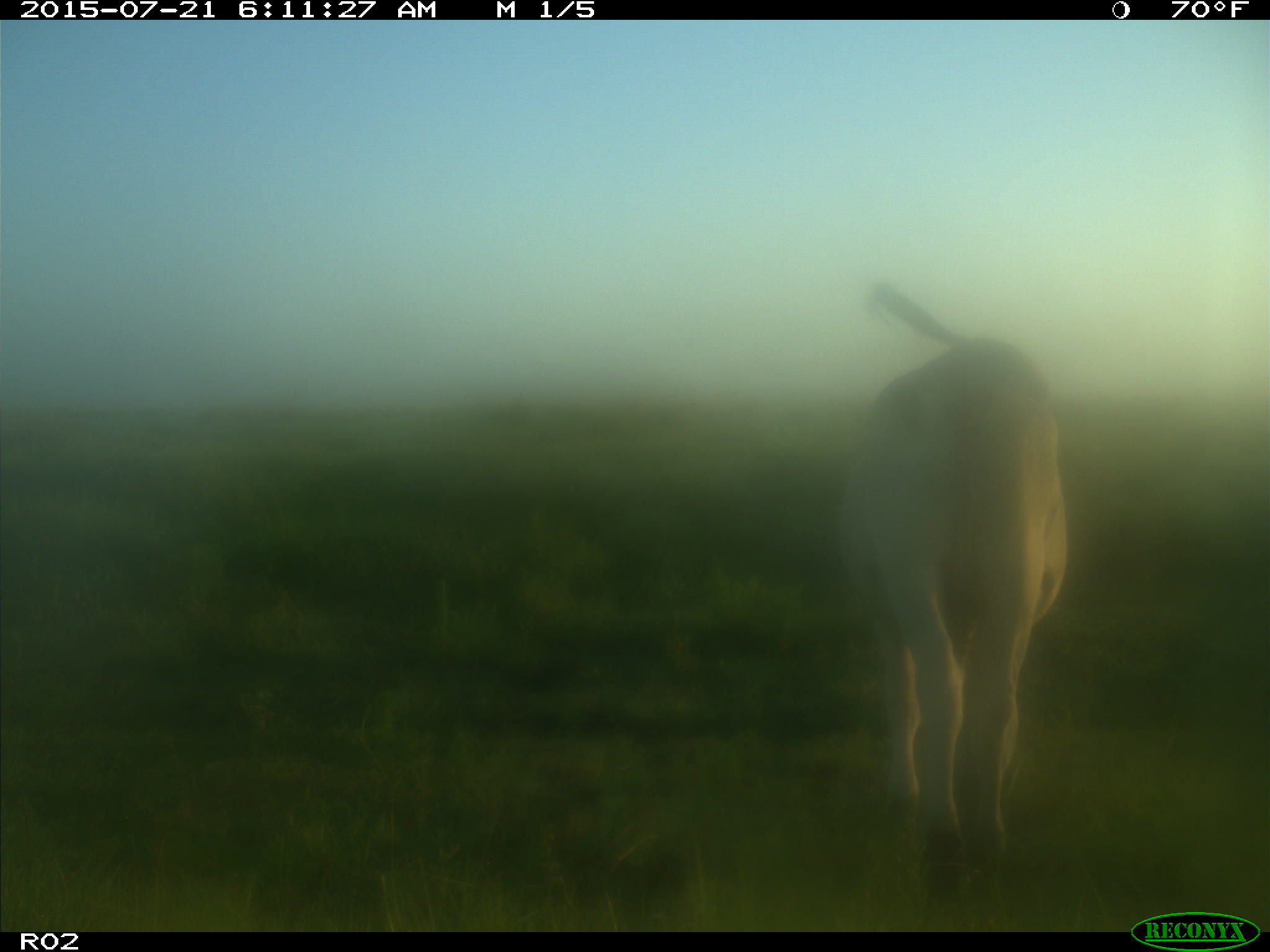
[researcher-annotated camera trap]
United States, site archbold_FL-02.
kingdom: Animalia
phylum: Chordata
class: Mammalia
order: Artiodactyla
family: Bovidae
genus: Bos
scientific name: Bos taurus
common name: domestic cow